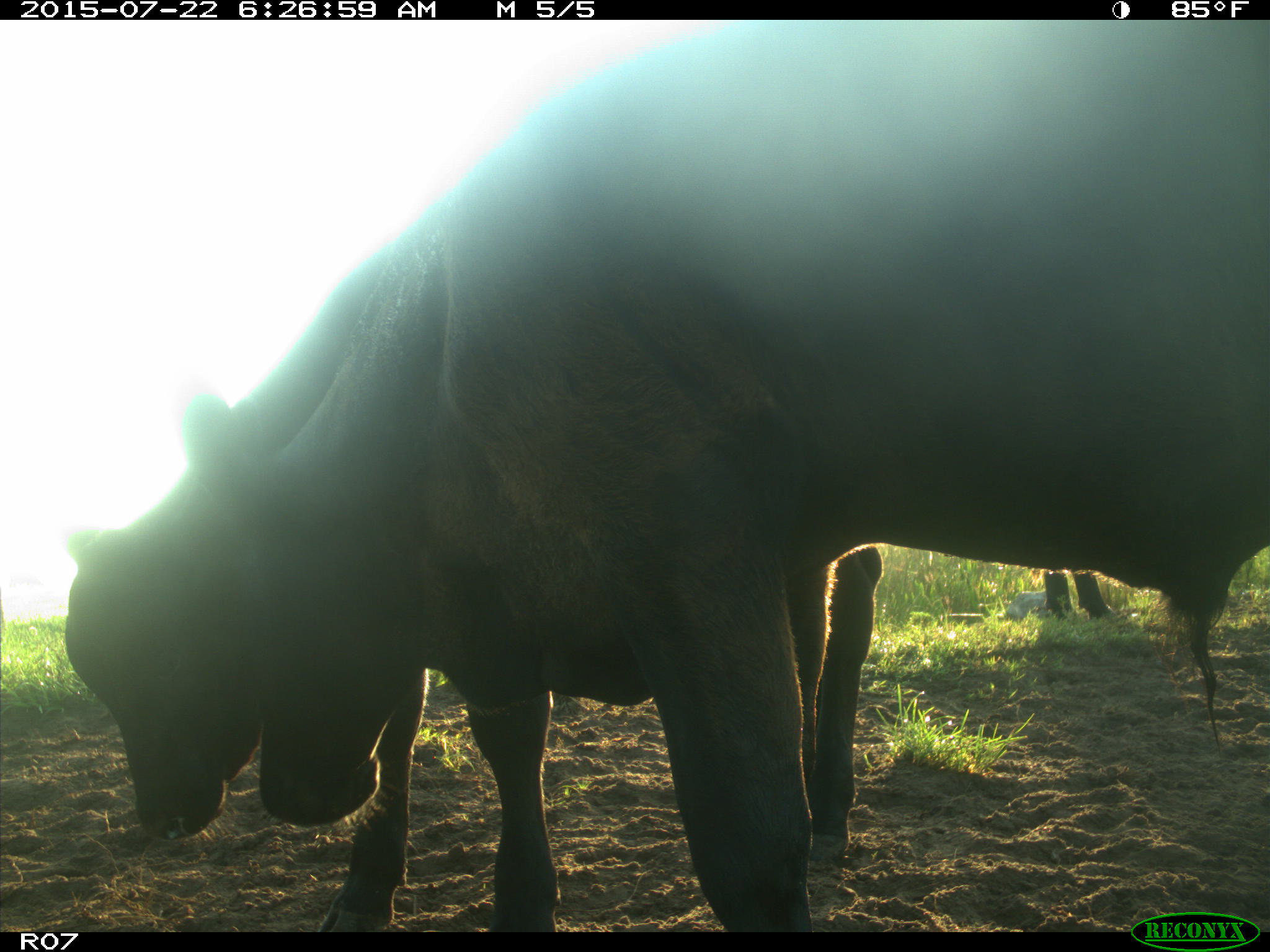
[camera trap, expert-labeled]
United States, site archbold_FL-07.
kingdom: Animalia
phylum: Chordata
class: Mammalia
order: Artiodactyla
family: Bovidae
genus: Bos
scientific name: Bos taurus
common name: domestic cow